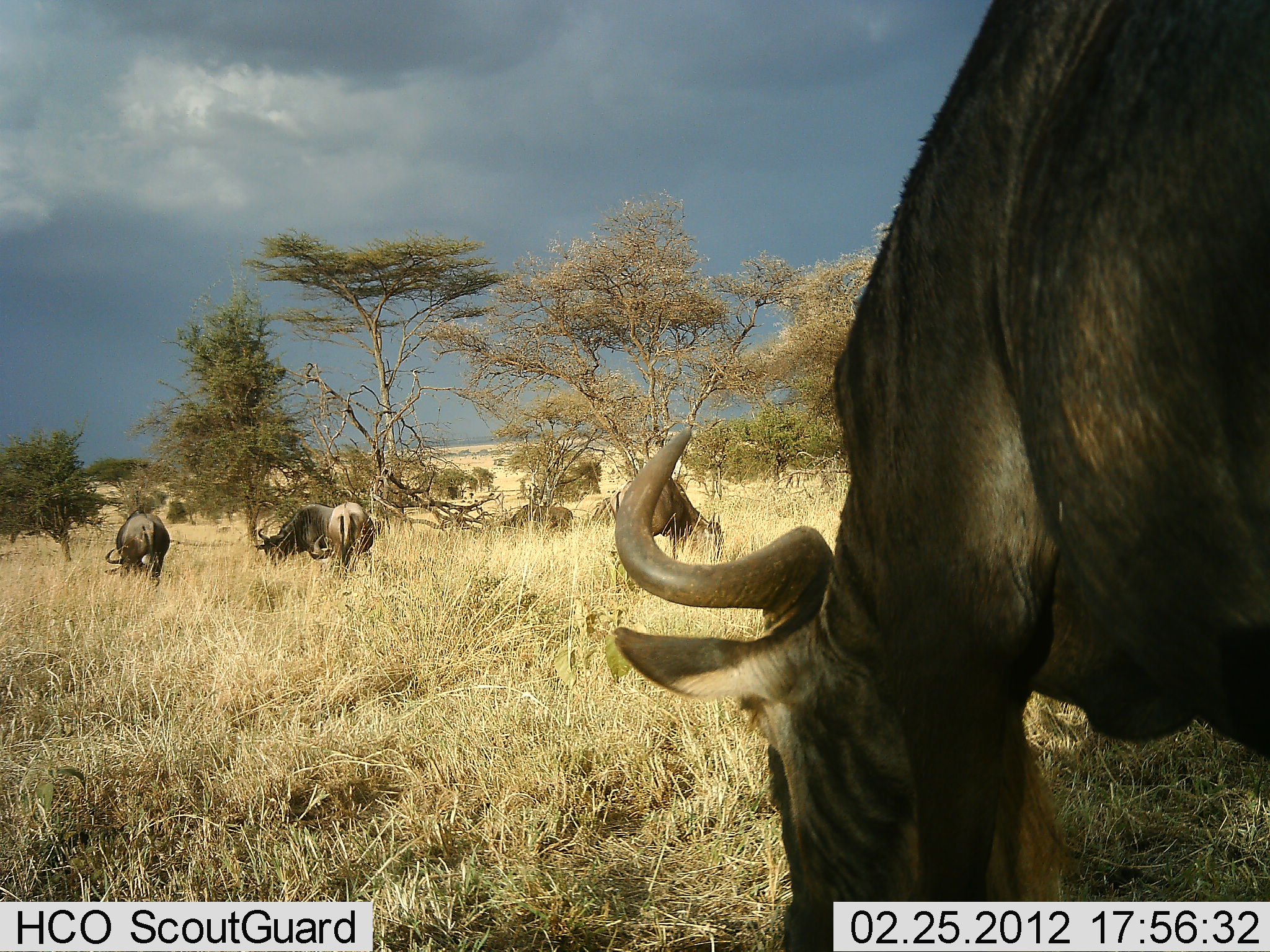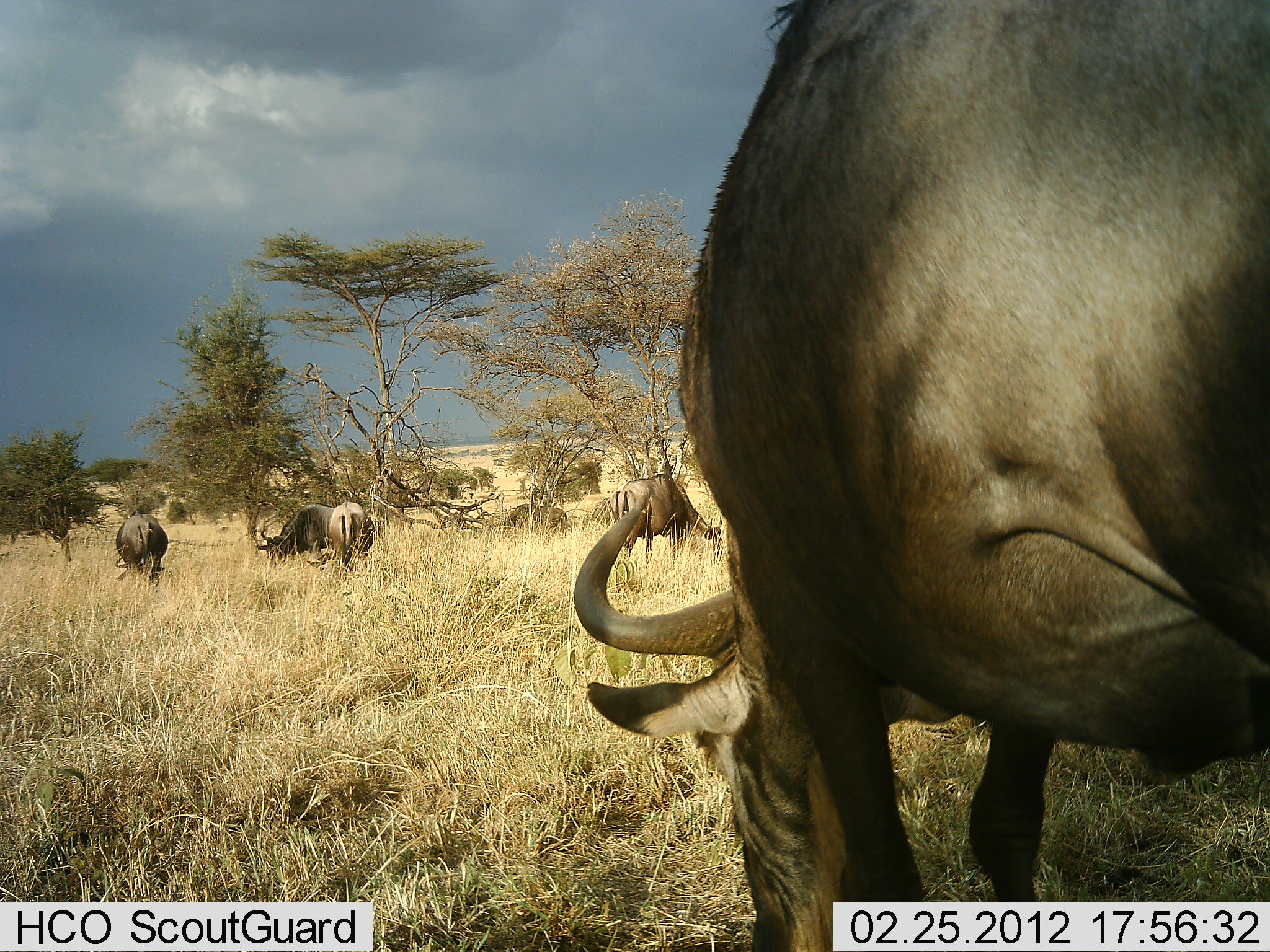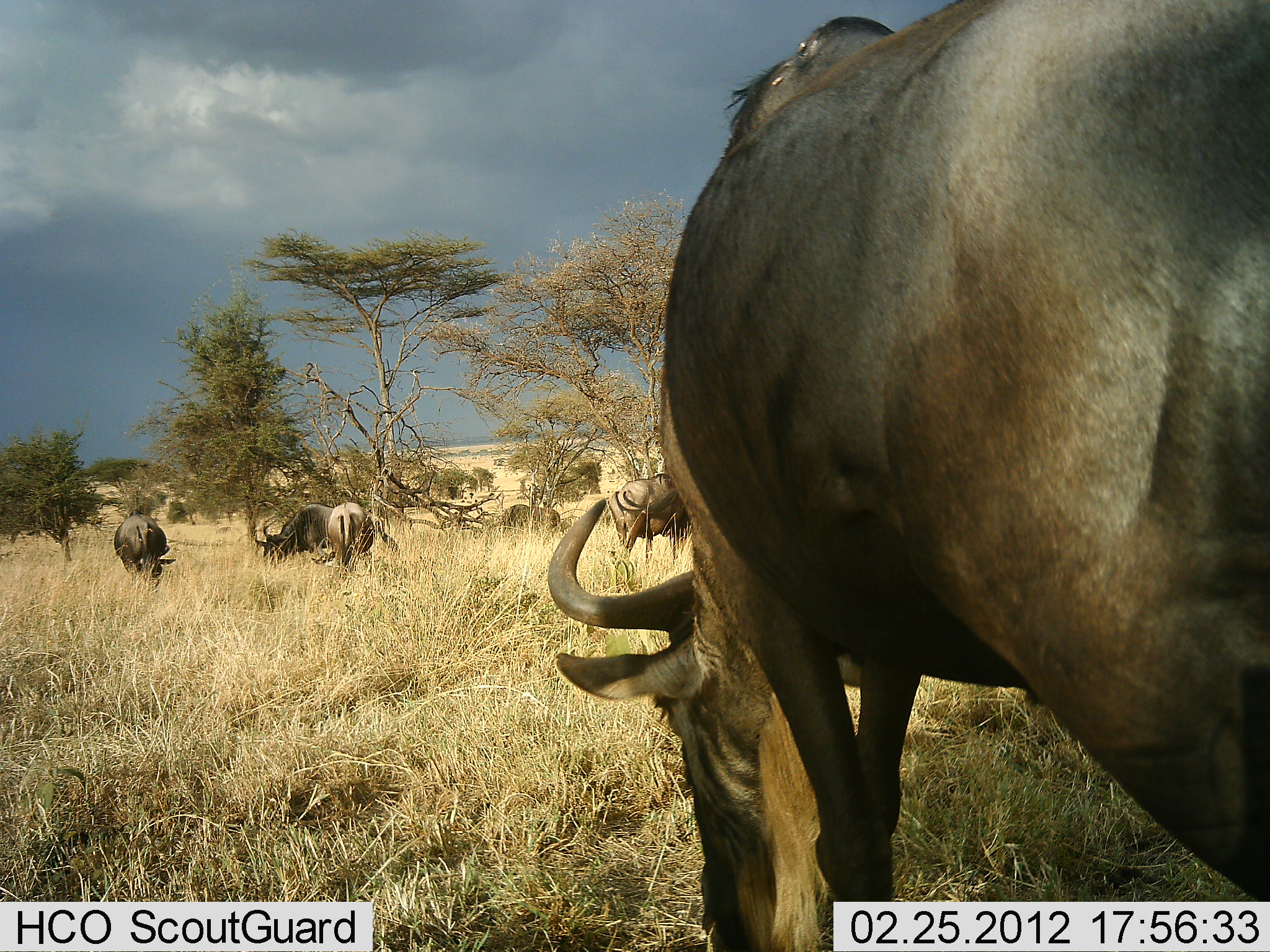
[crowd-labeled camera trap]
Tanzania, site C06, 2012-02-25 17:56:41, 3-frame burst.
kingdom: Animalia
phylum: Chordata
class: Mammalia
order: Artiodactyla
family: Bovidae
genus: Connochaetes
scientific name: Connochaetes taurinus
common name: blue wildebeest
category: wildebeest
Wildebeest (blue wildebeest) (Connochaetes taurinus), count 6. Behavior (volunteer vote fractions): standing 23%, resting 0%, moving 0%, interacting 0%. Young present (vote fraction): 0%. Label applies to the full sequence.